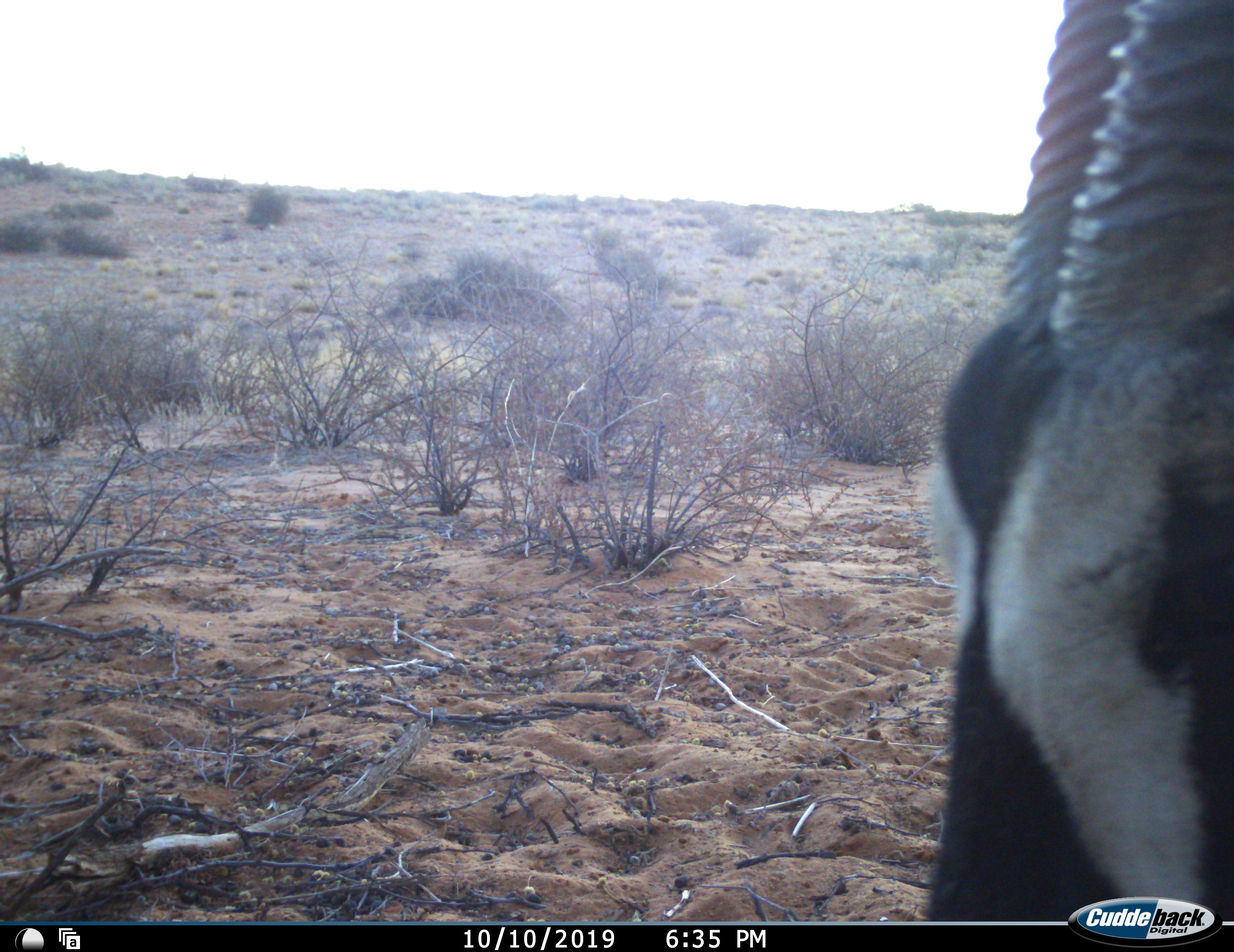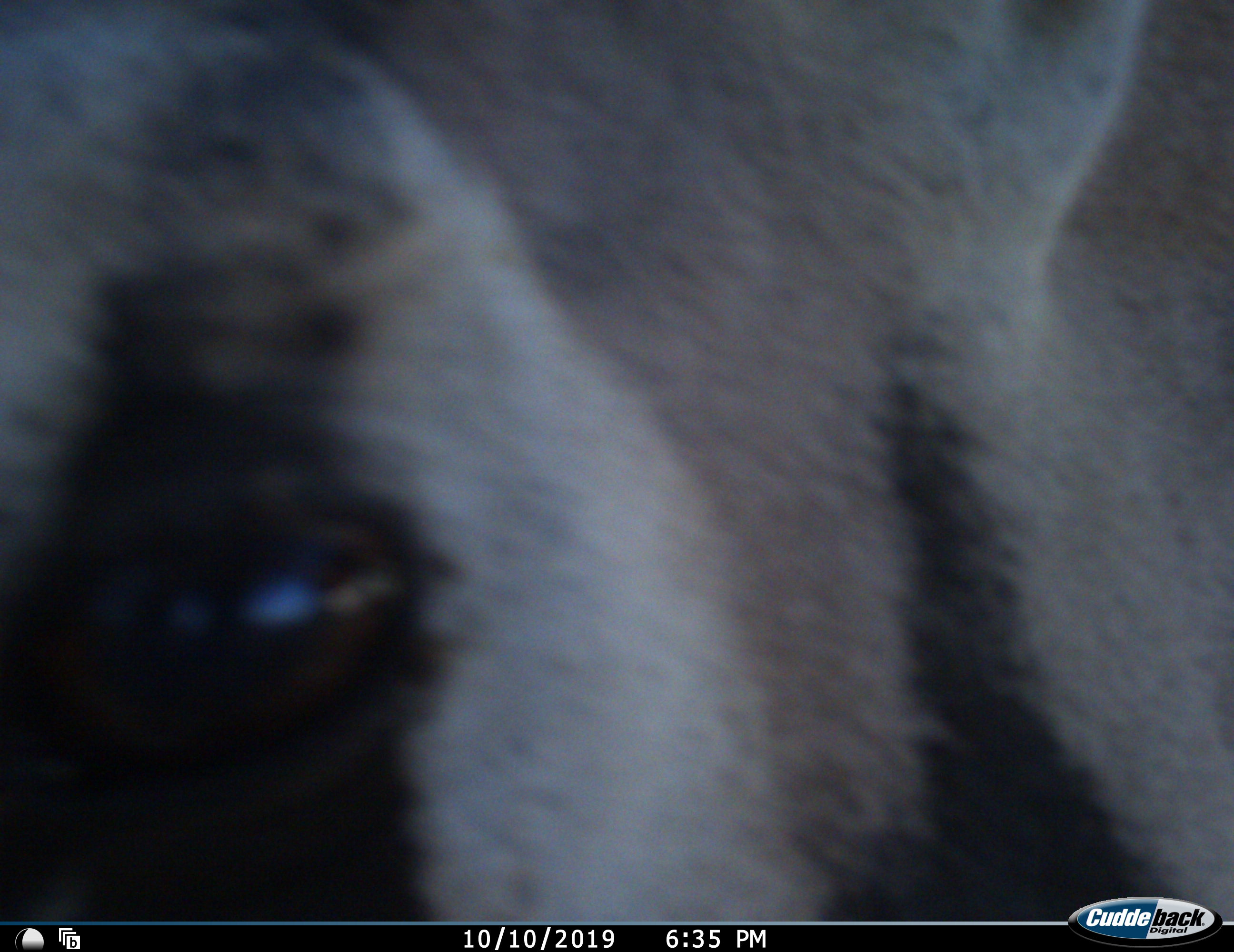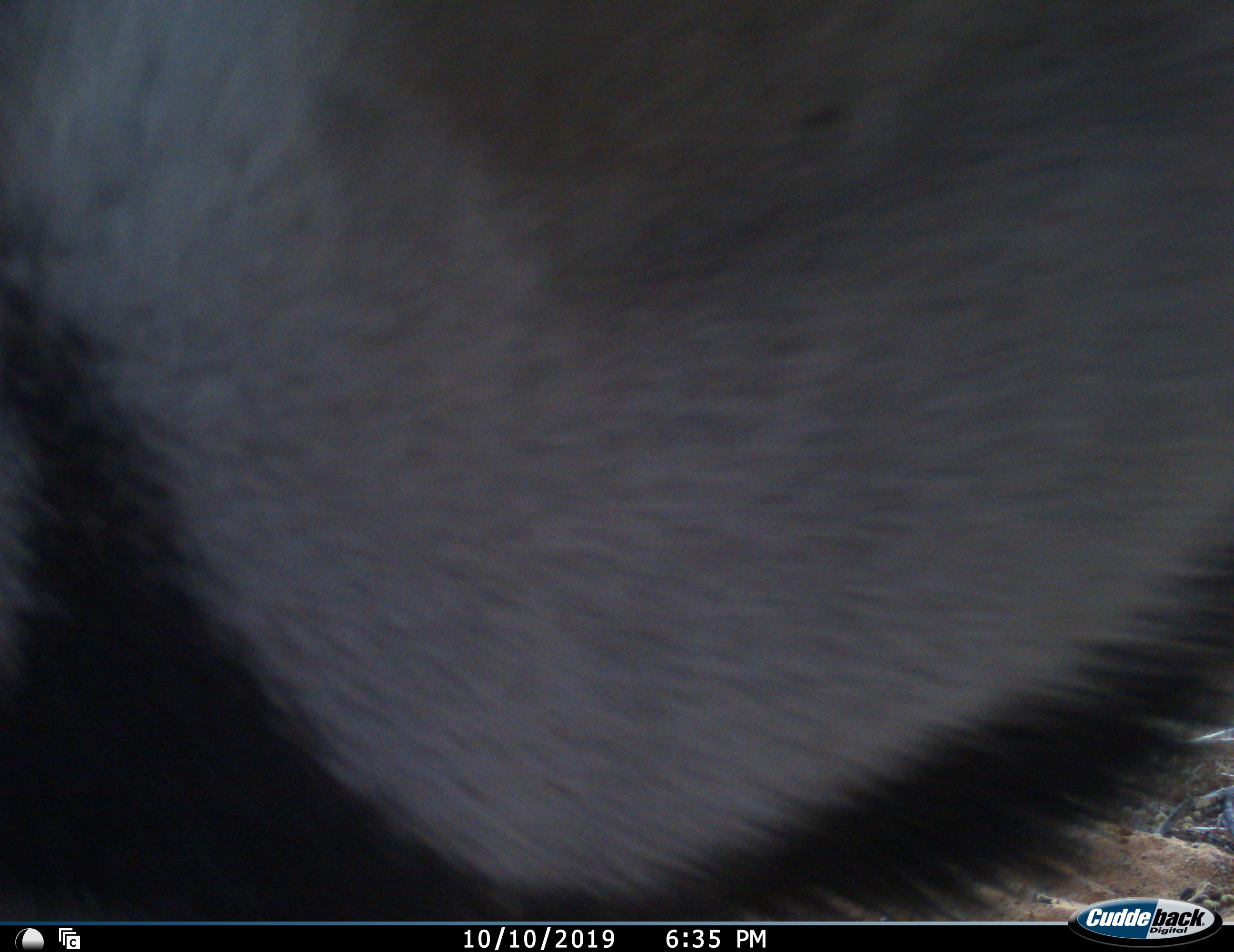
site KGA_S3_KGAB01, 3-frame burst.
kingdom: Animalia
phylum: Chordata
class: Mammalia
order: Artiodactyla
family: Bovidae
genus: Oryx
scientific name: Oryx gazella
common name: gemsbok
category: oryx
Oryx (gemsbok) (Oryx gazella), count 1. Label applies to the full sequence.